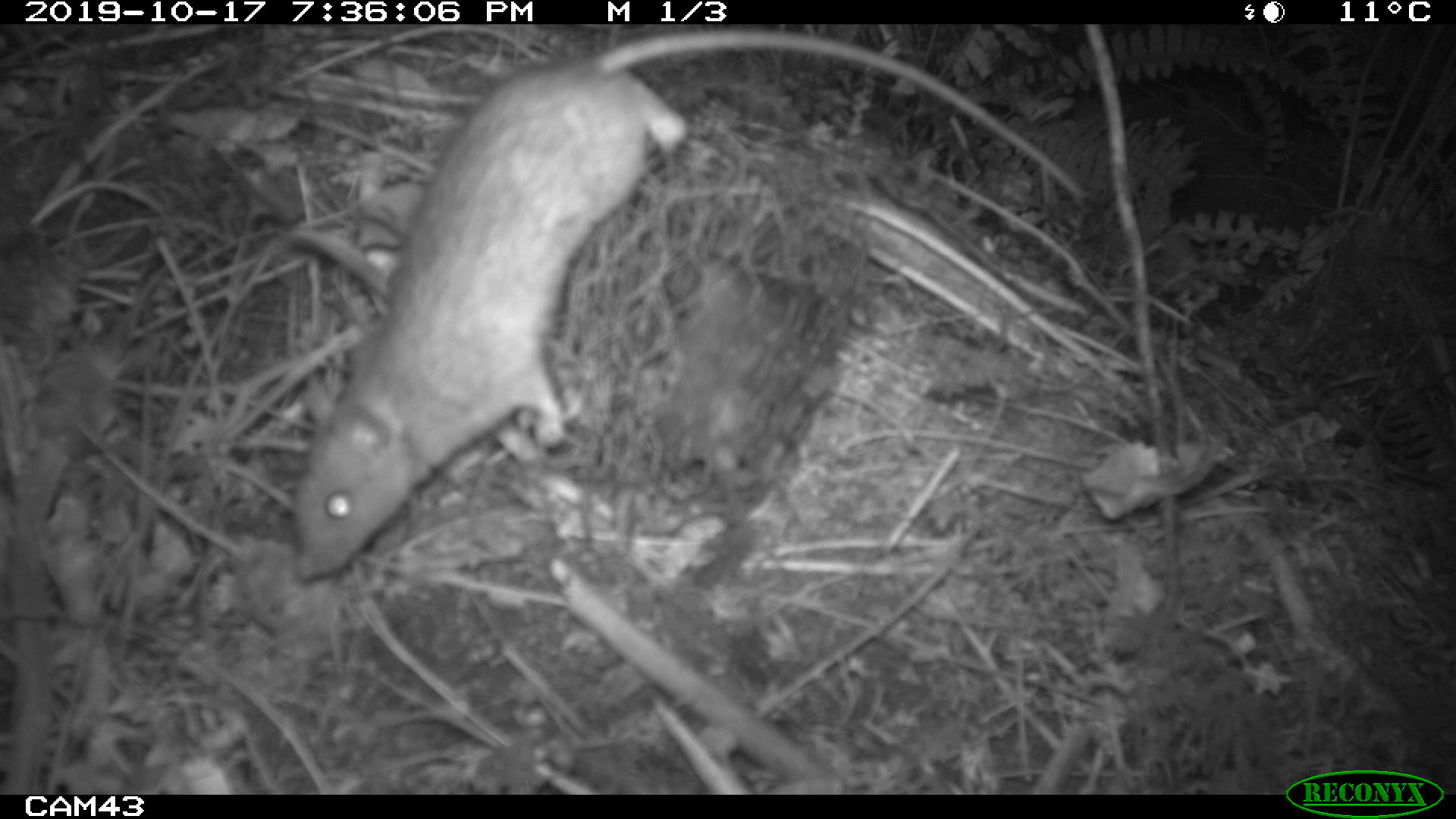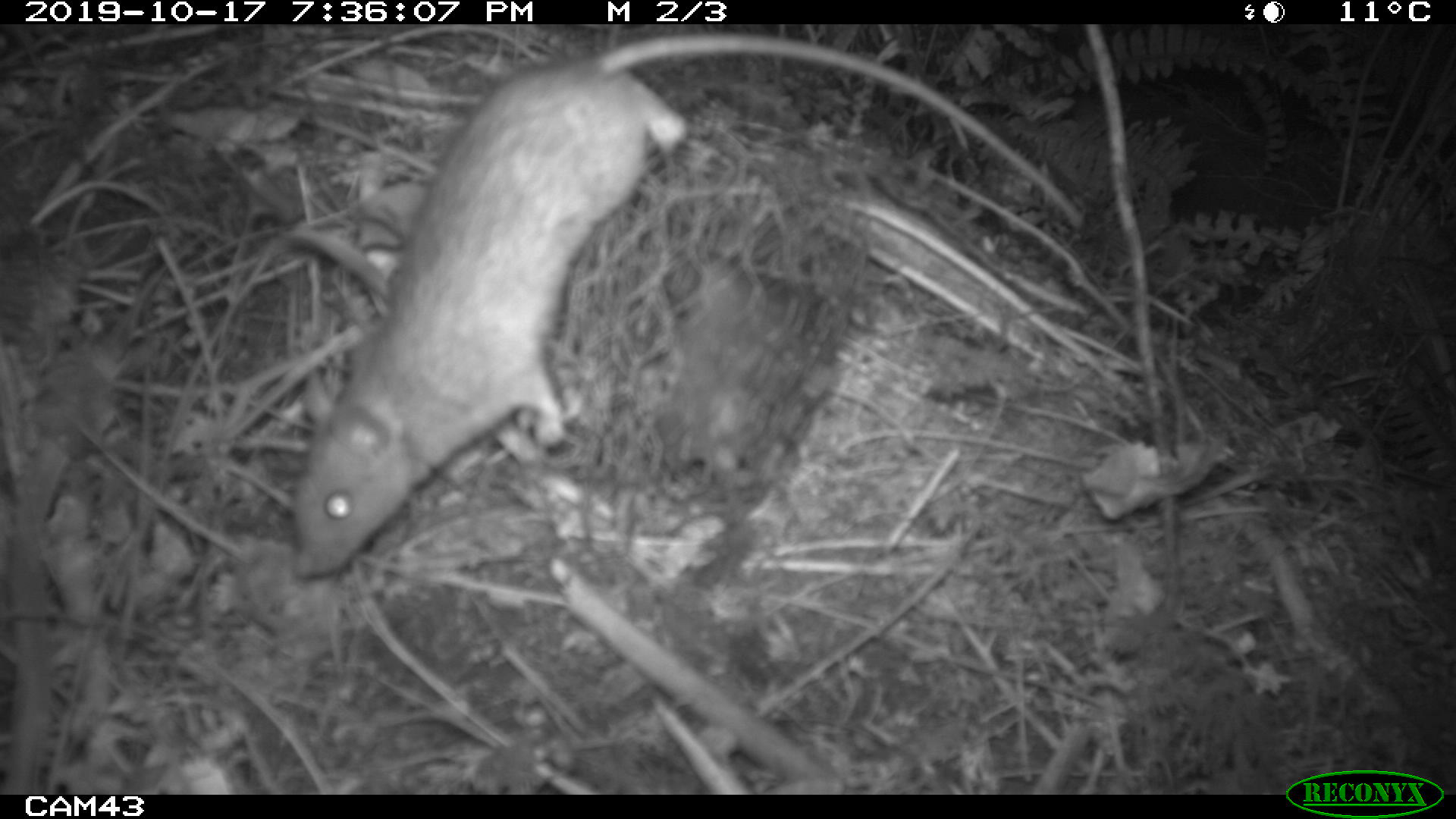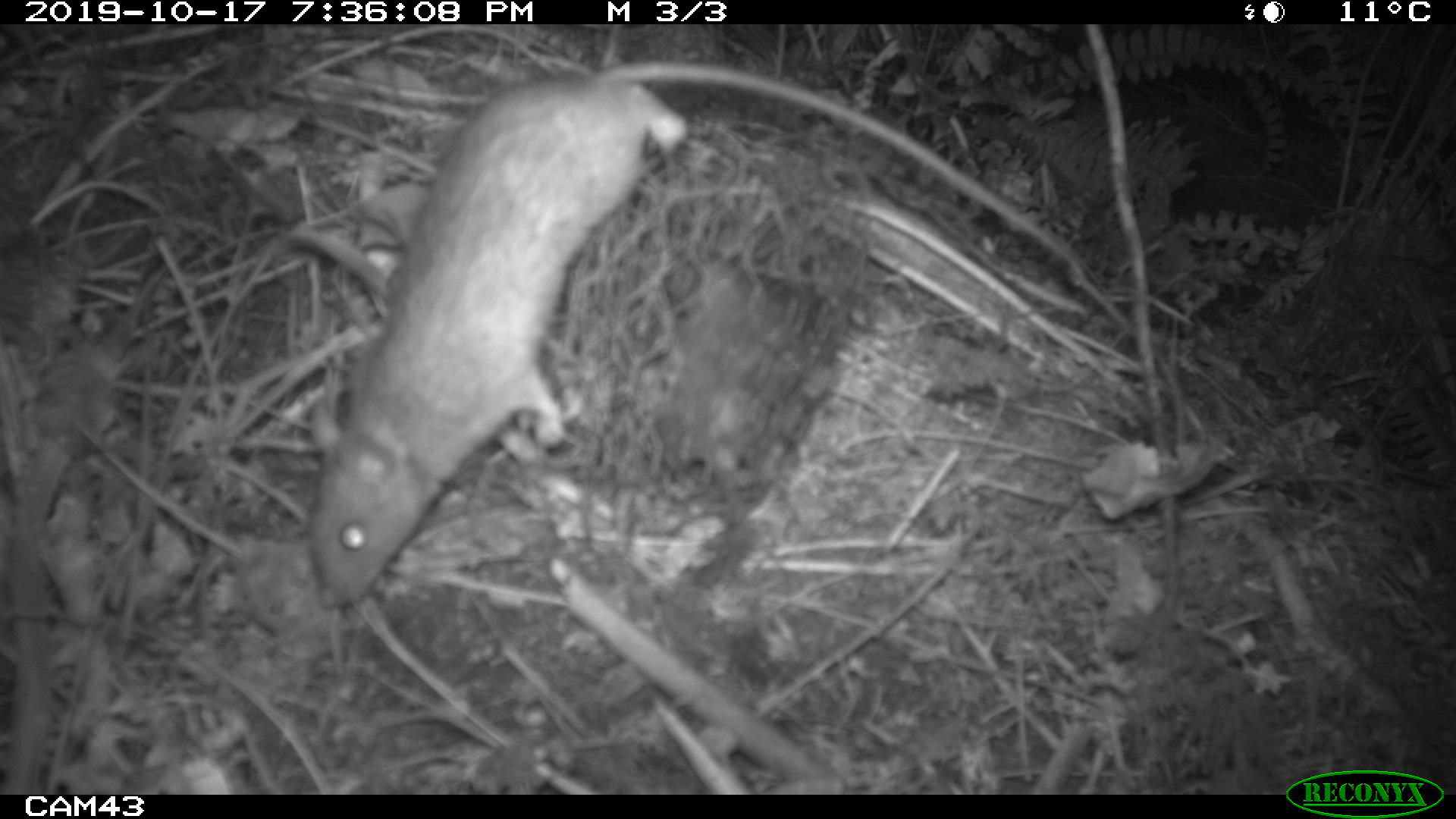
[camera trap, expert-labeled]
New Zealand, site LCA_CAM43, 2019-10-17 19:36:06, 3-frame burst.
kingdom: Animalia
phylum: Chordata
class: Mammalia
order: Rodentia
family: Muridae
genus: Rattus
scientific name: Rattus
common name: rat